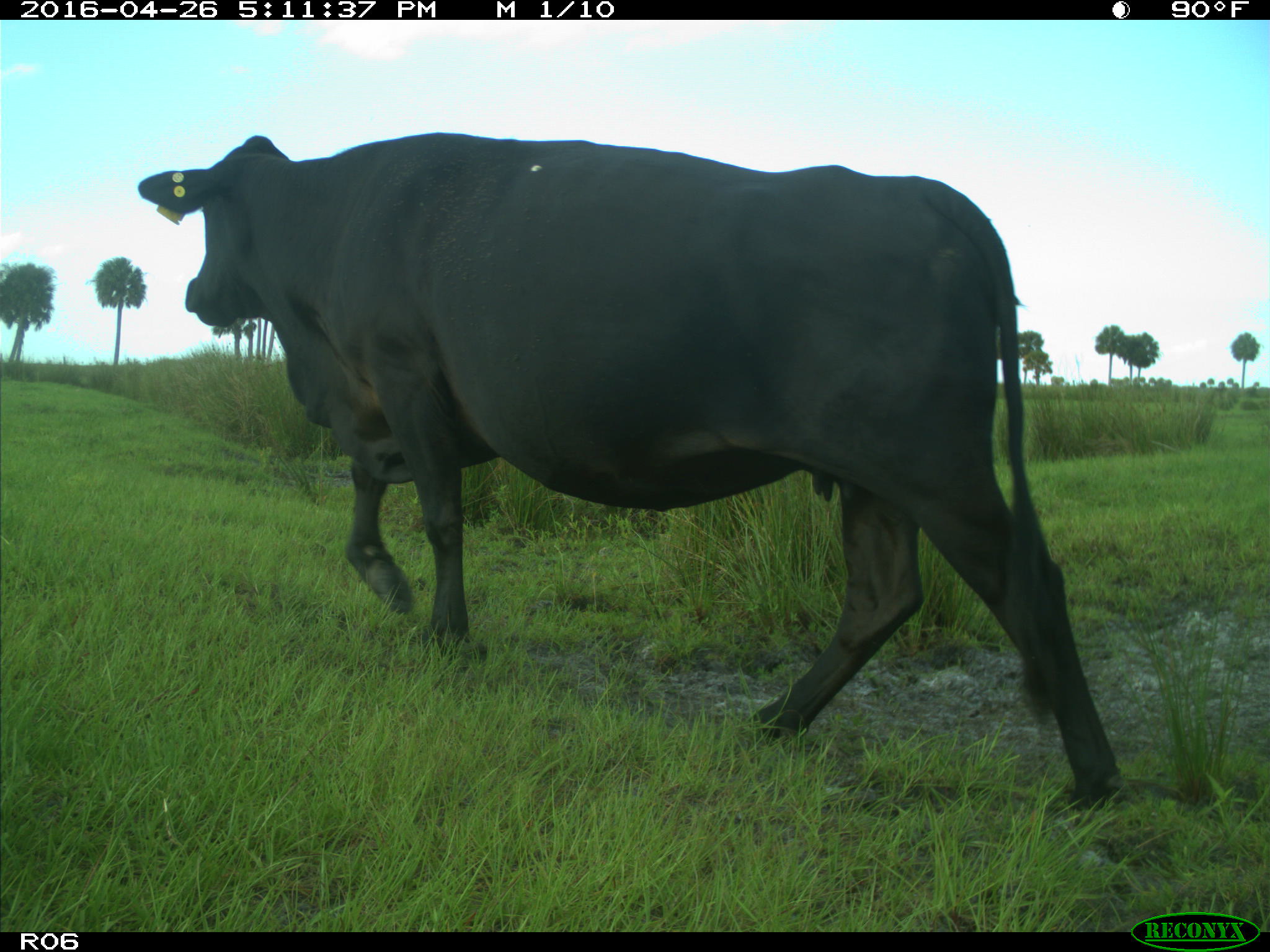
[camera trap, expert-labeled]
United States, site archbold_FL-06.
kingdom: Animalia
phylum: Chordata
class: Mammalia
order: Artiodactyla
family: Bovidae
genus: Bos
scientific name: Bos taurus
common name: domestic cow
Bos taurus (domestic cow).